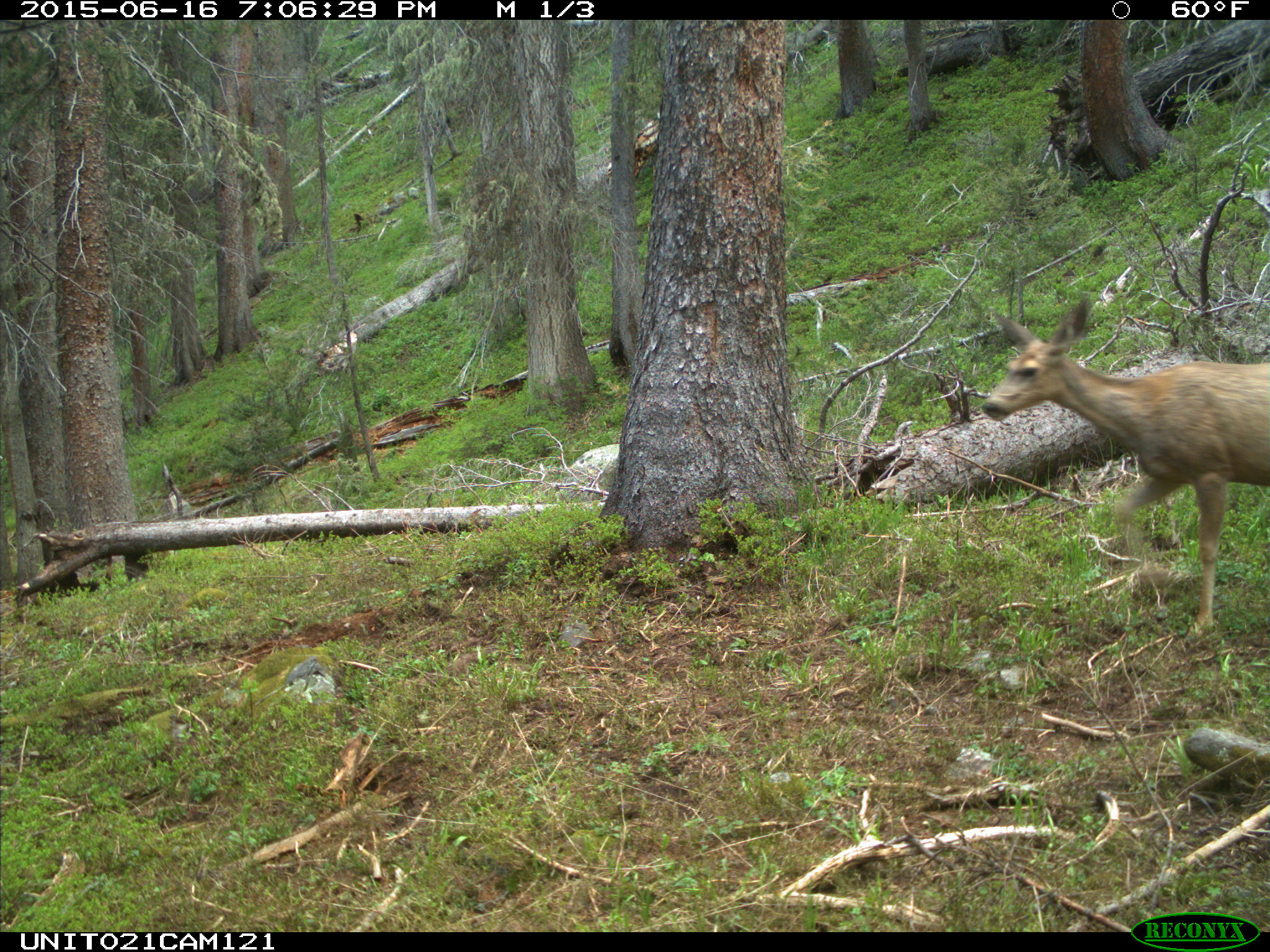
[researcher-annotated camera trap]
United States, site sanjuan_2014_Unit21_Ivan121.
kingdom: Animalia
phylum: Chordata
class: Mammalia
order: Artiodactyla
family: Cervidae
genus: Odocoileus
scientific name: Odocoileus hemionus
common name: mule deer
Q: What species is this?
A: Odocoileus hemionus (mule deer).